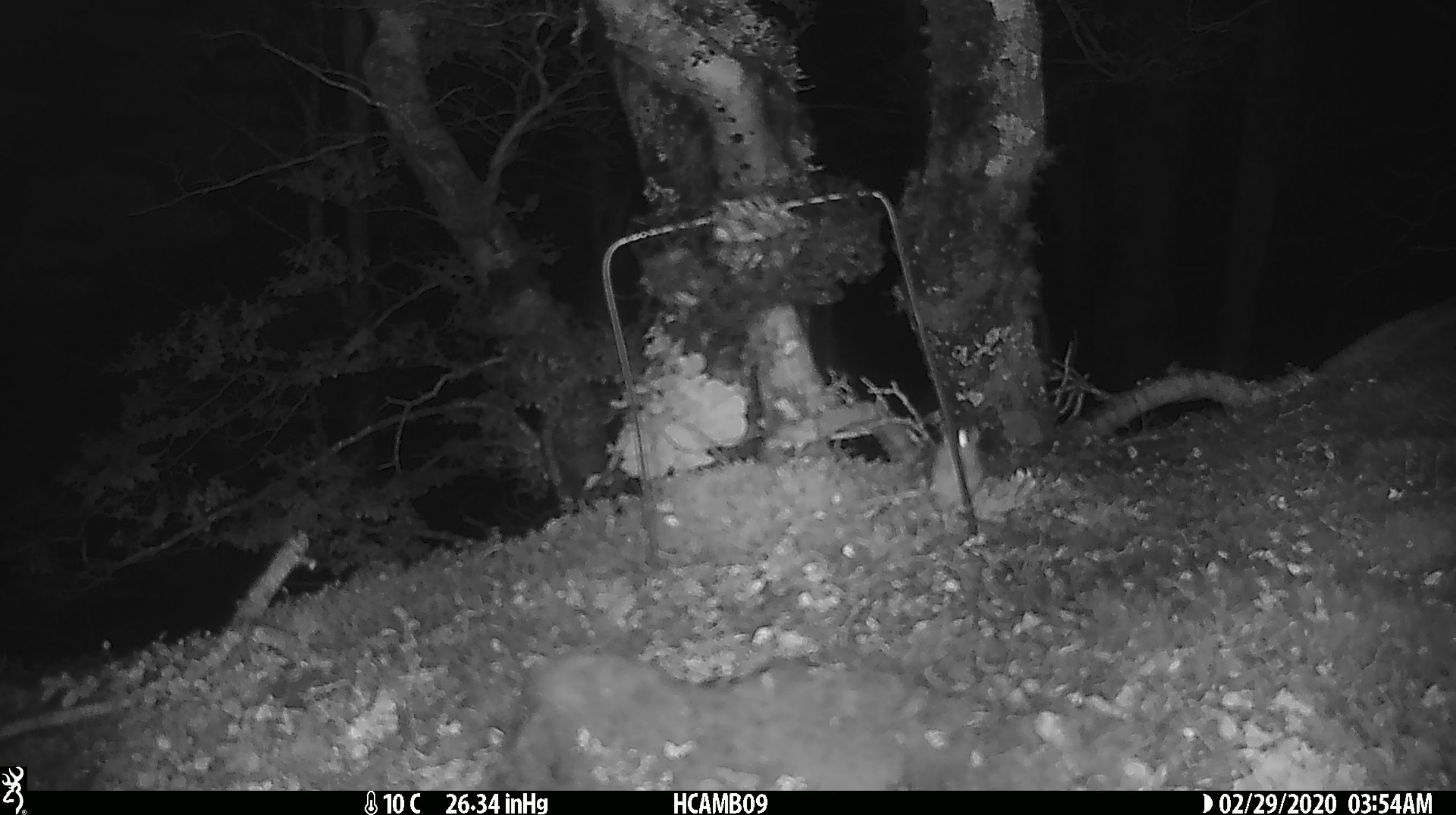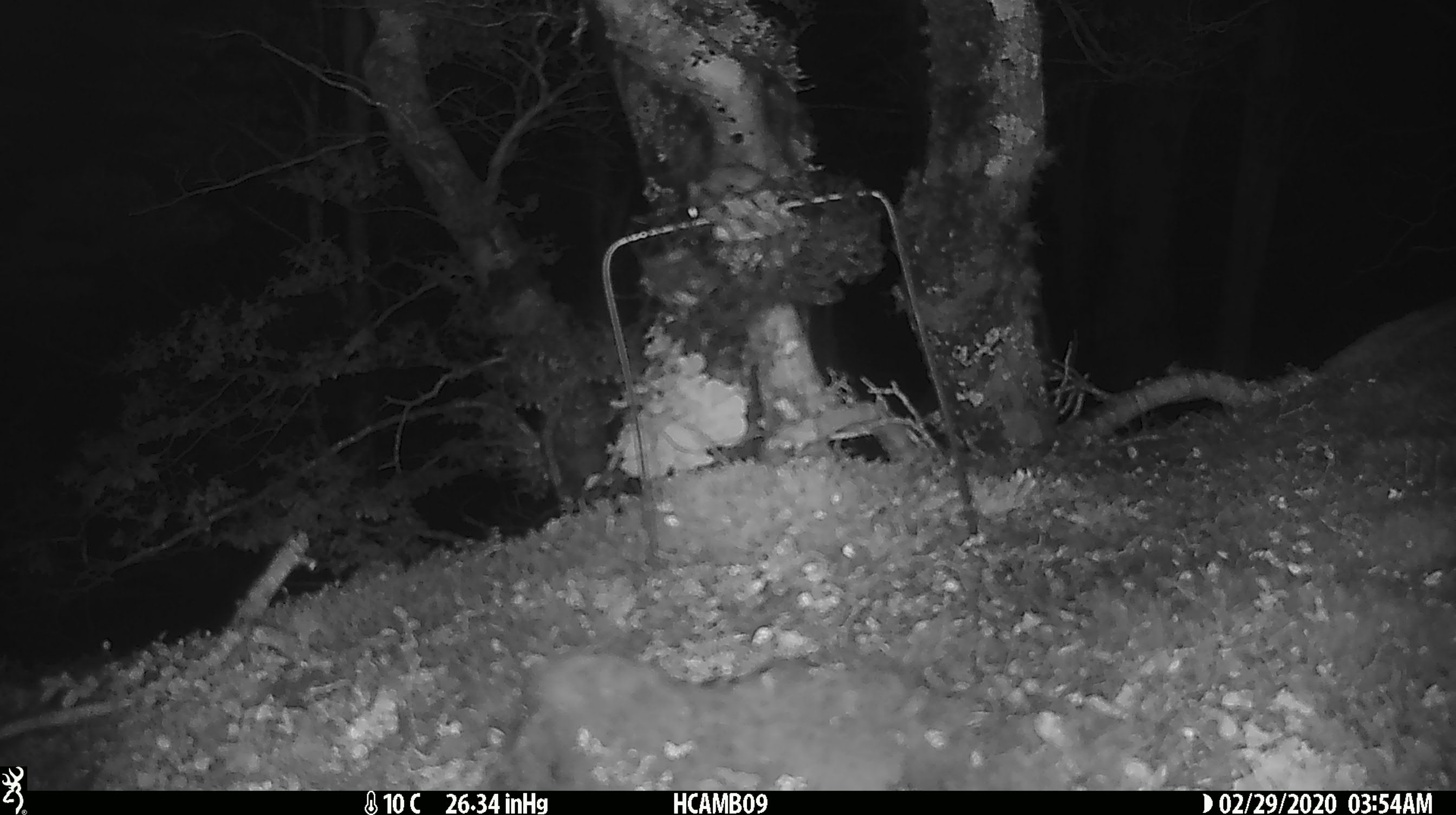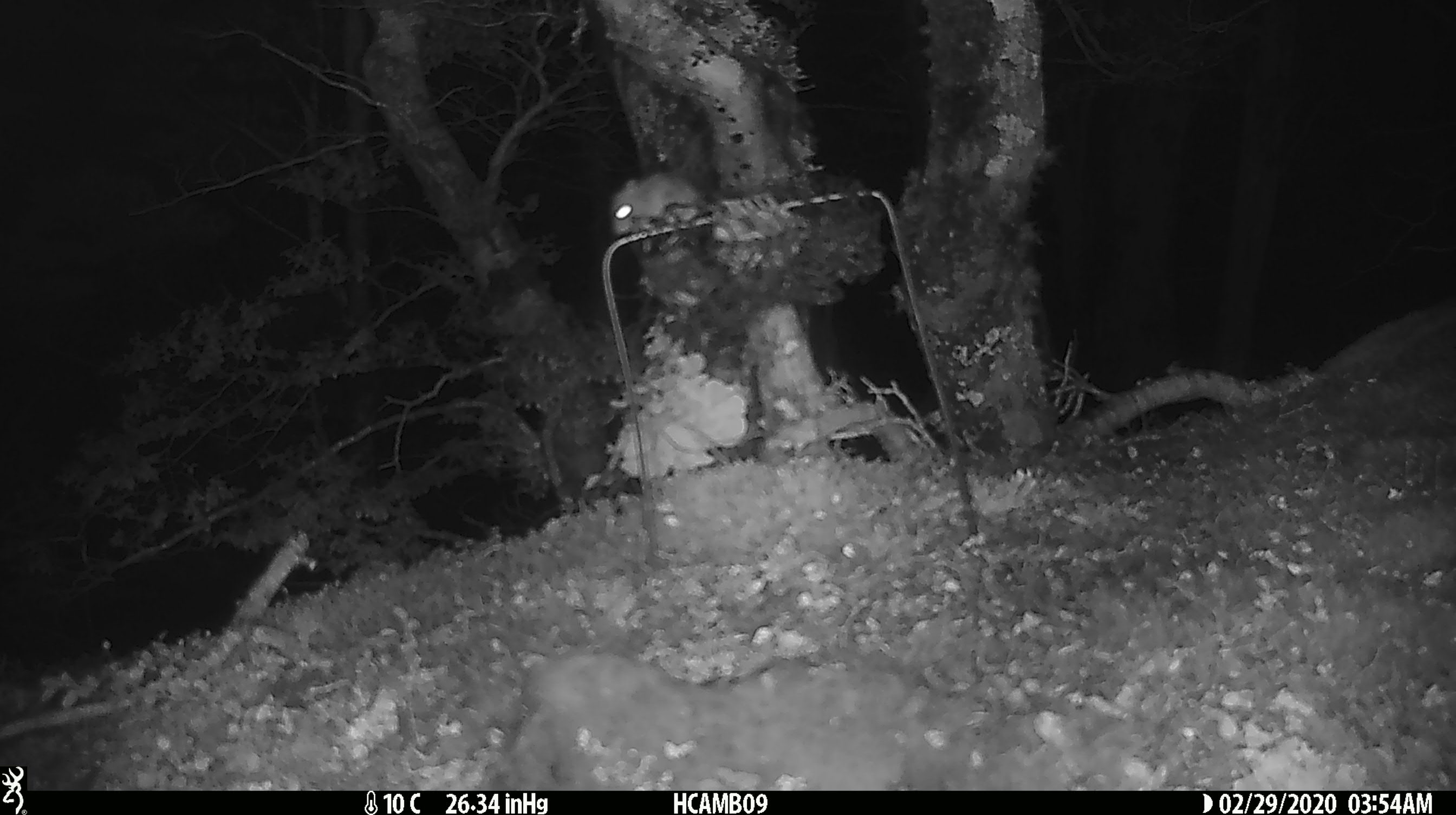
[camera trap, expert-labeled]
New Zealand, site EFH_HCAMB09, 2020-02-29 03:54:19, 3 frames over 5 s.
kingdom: Animalia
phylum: Chordata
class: Mammalia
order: Rodentia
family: Muridae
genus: Mus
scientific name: Mus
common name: mouse